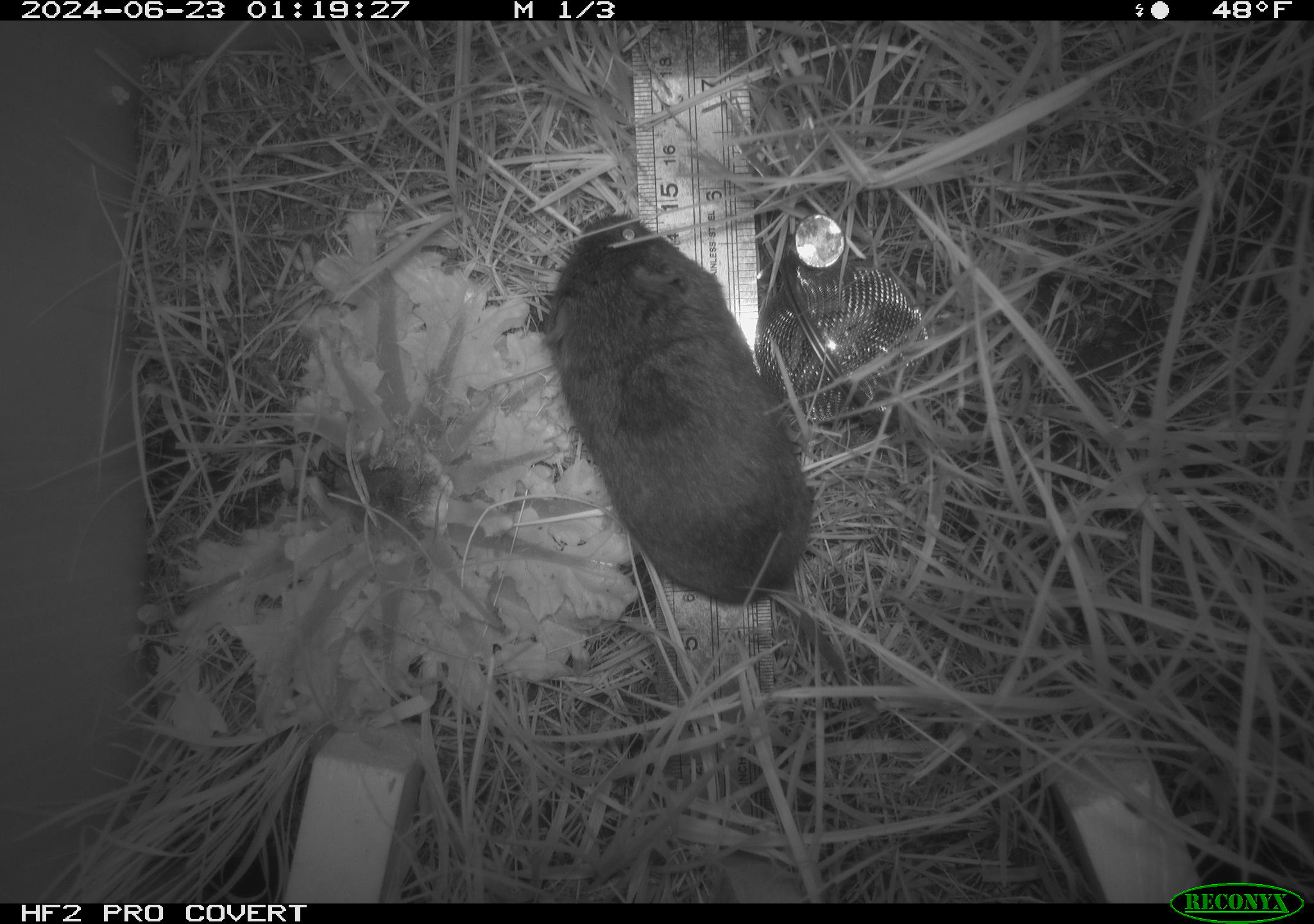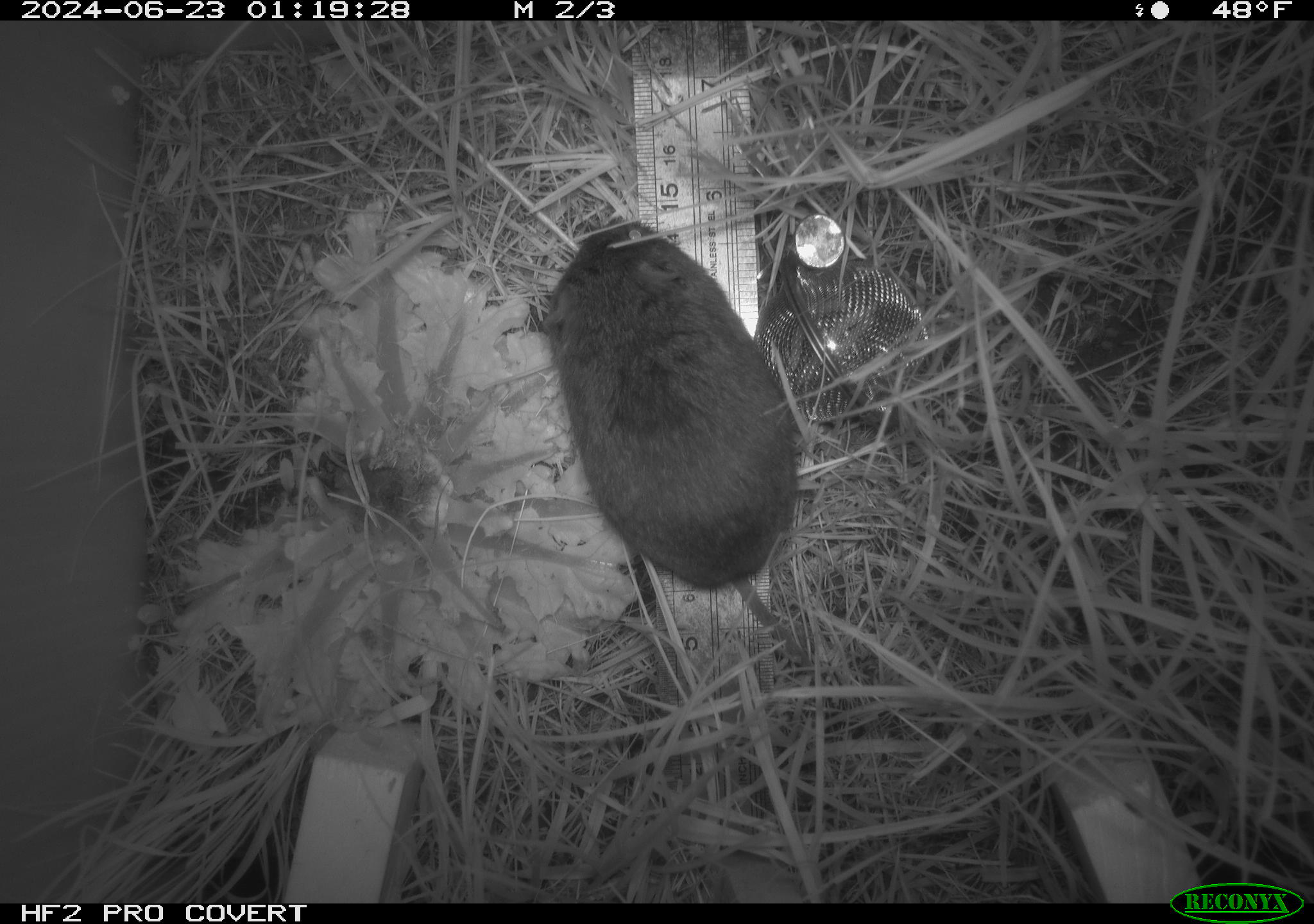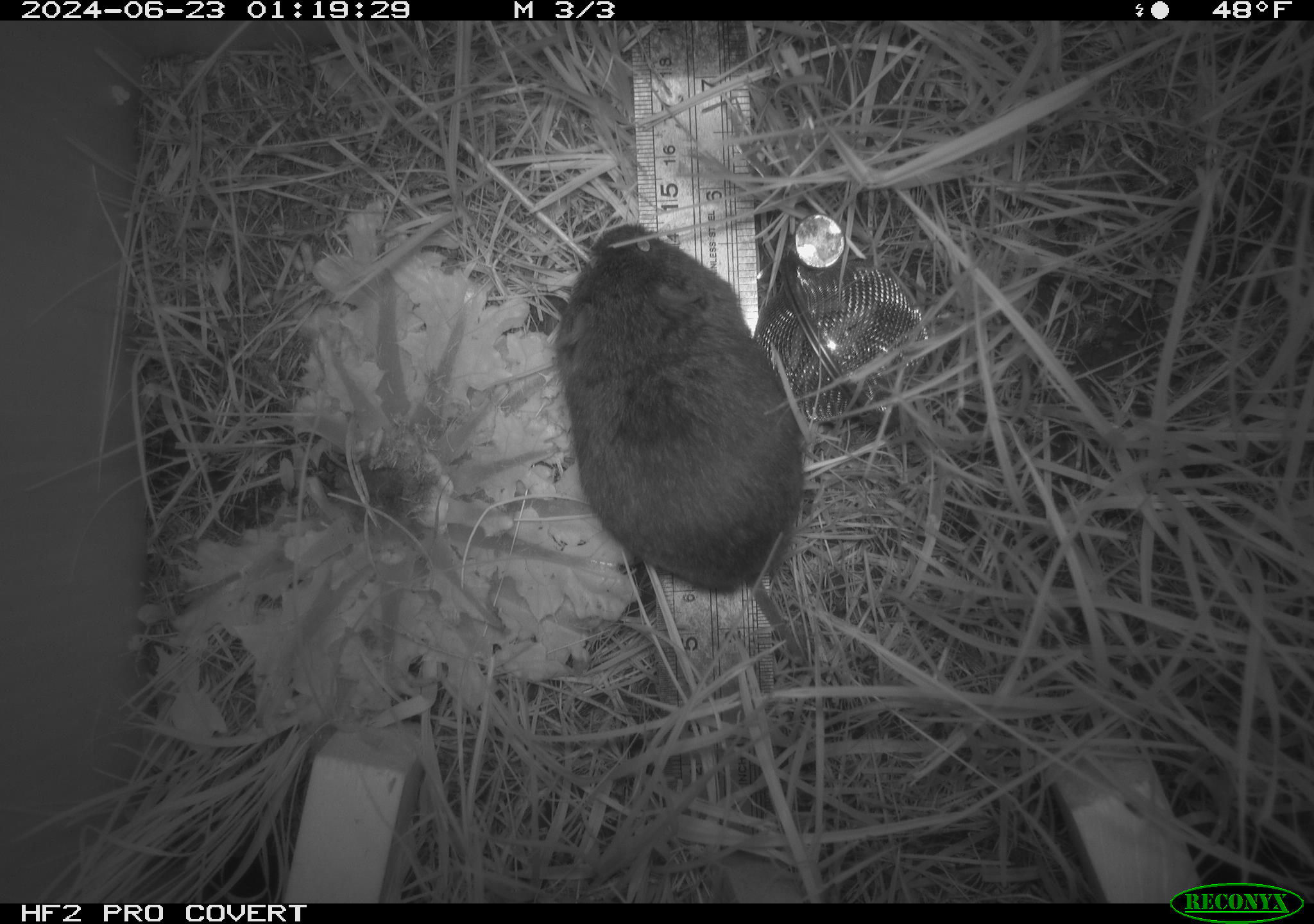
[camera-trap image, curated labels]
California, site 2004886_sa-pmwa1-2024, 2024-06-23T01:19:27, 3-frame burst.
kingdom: Animalia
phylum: Chordata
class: Mammalia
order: Rodentia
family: Cricetidae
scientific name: Arvicolinae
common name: voles, lemmings, and muskrats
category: arvicolinae subfamily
Arvicolinae subfamily (voles, lemmings, and muskrats) (Arvicolinae).